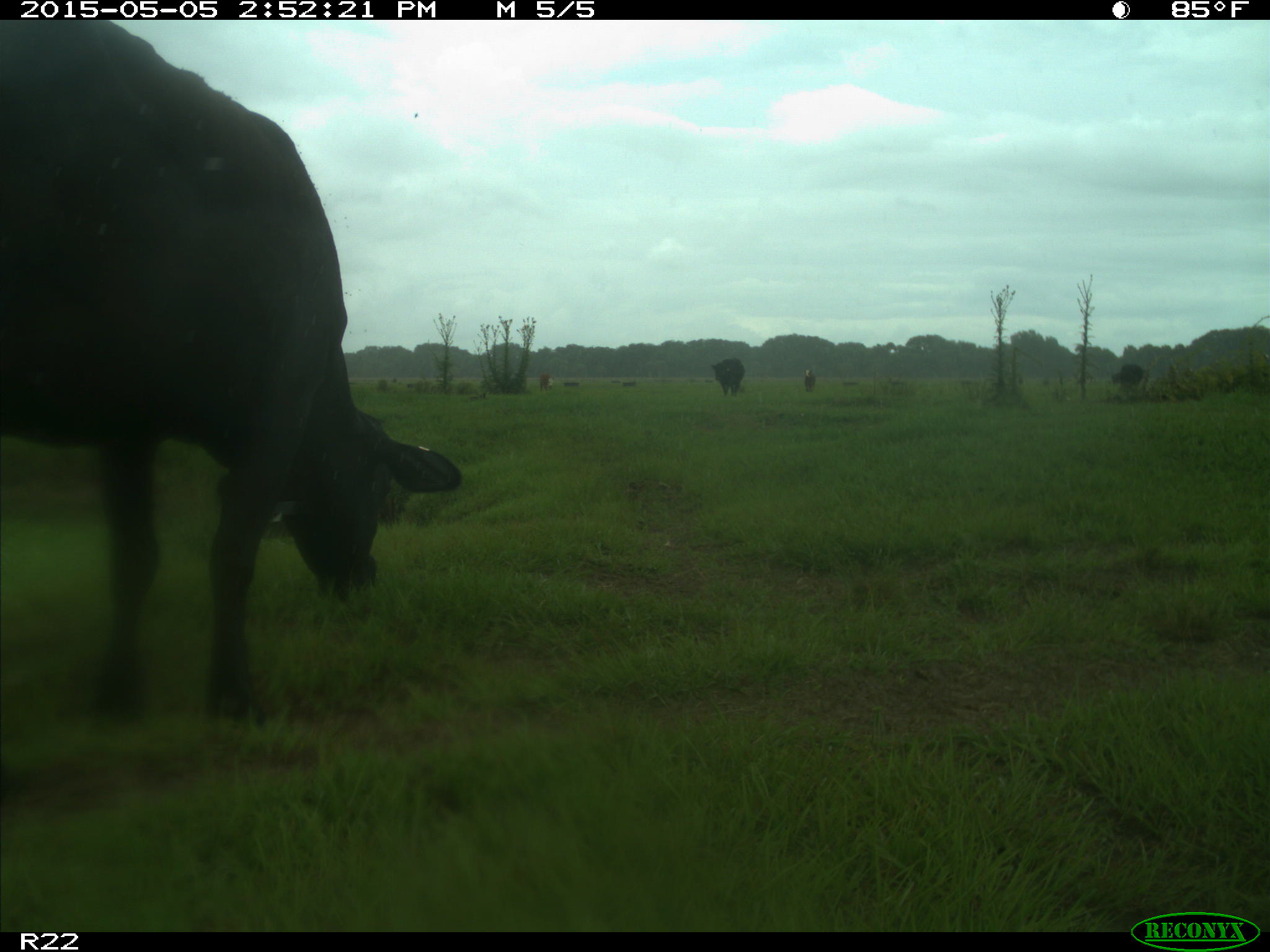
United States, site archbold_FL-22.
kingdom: Animalia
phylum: Chordata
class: Mammalia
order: Artiodactyla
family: Bovidae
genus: Bos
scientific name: Bos taurus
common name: domestic cow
Bos taurus (domestic cow).